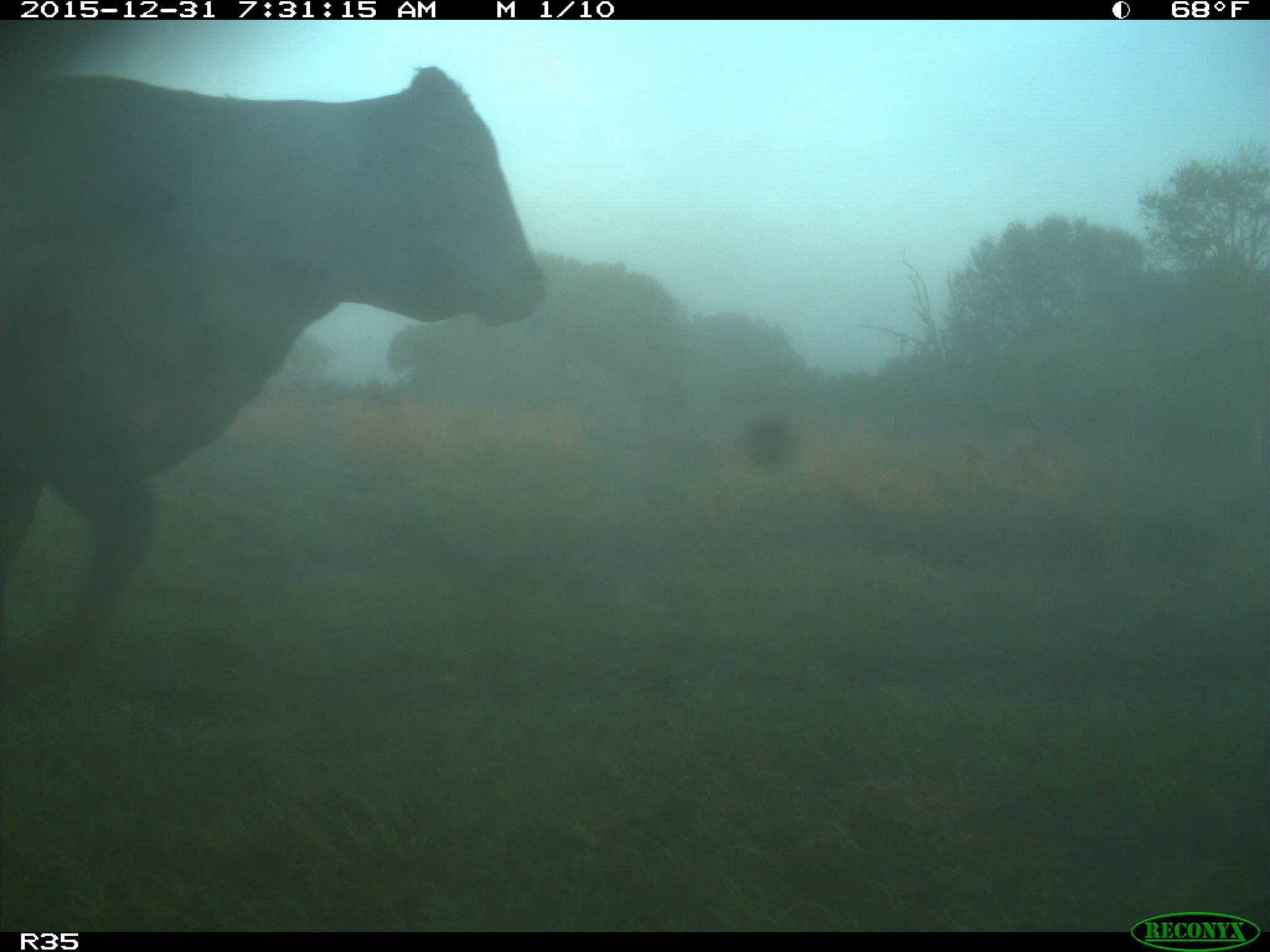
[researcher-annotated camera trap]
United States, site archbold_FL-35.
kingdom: Animalia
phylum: Chordata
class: Mammalia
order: Artiodactyla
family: Bovidae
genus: Bos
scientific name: Bos taurus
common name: domestic cow